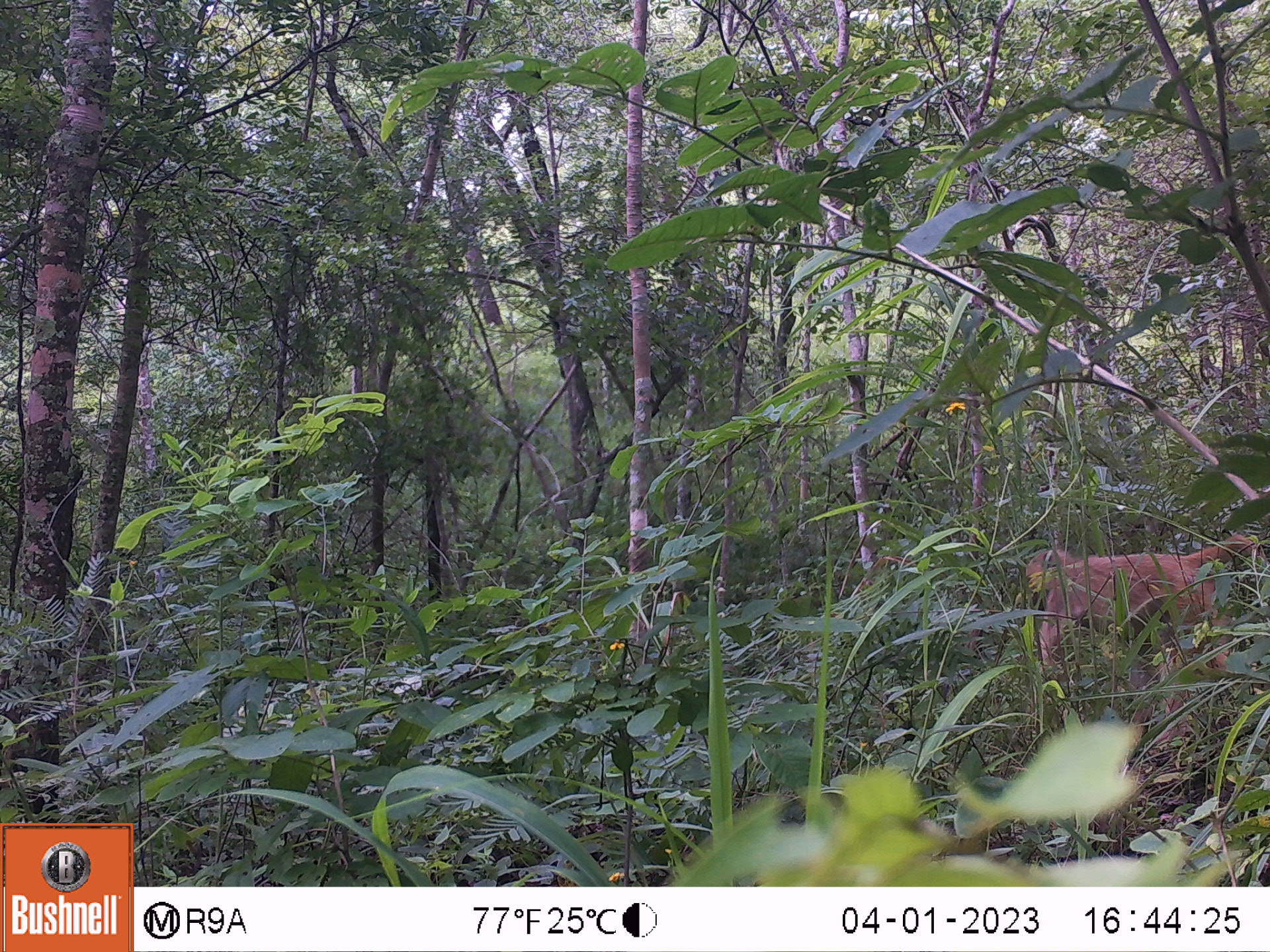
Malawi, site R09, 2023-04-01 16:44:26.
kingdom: Animalia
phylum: Chordata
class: Mammalia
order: Primates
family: Cercopithecidae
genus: Papio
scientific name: Papio cynocephalus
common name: yellow baboon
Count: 1.